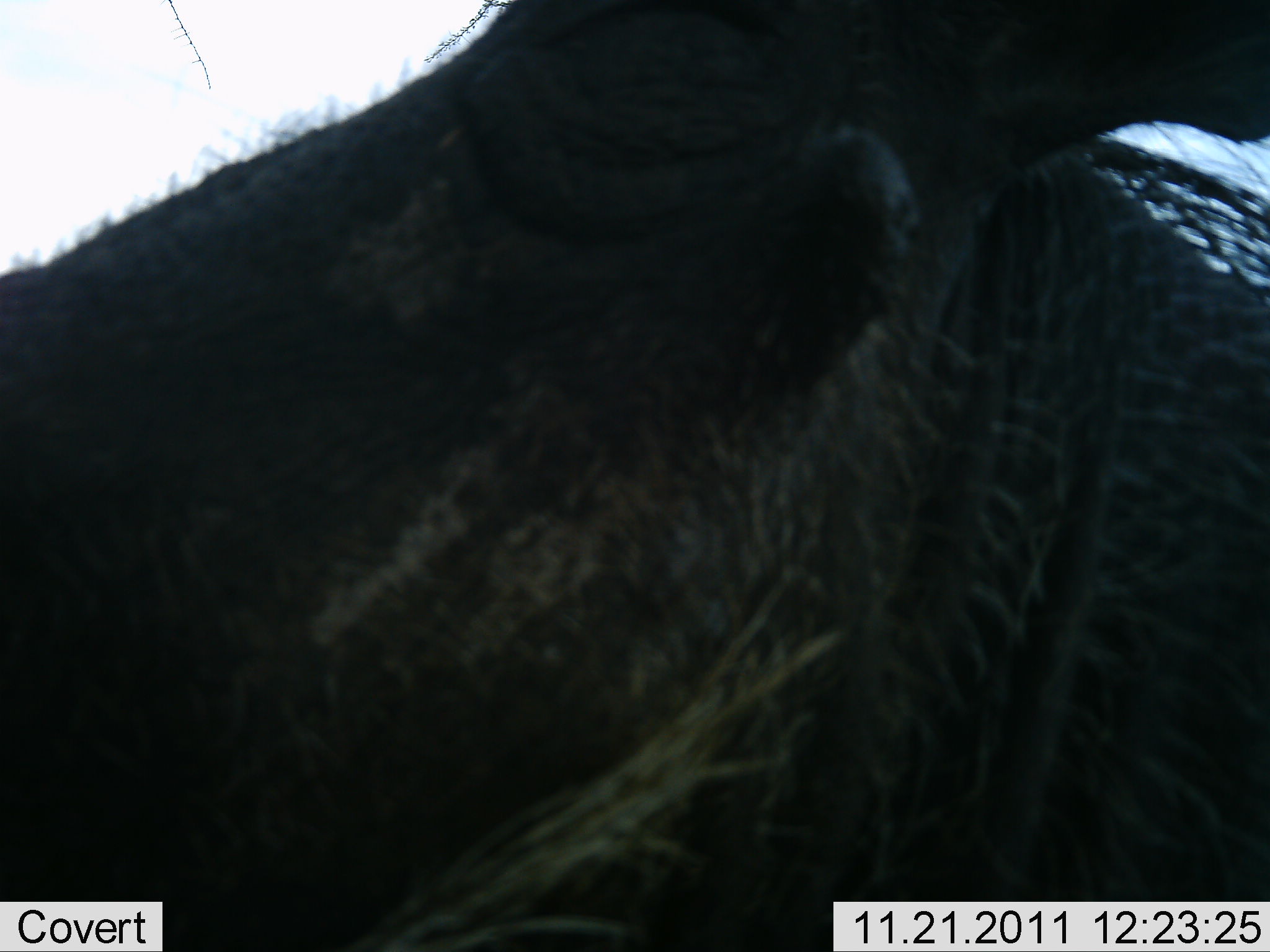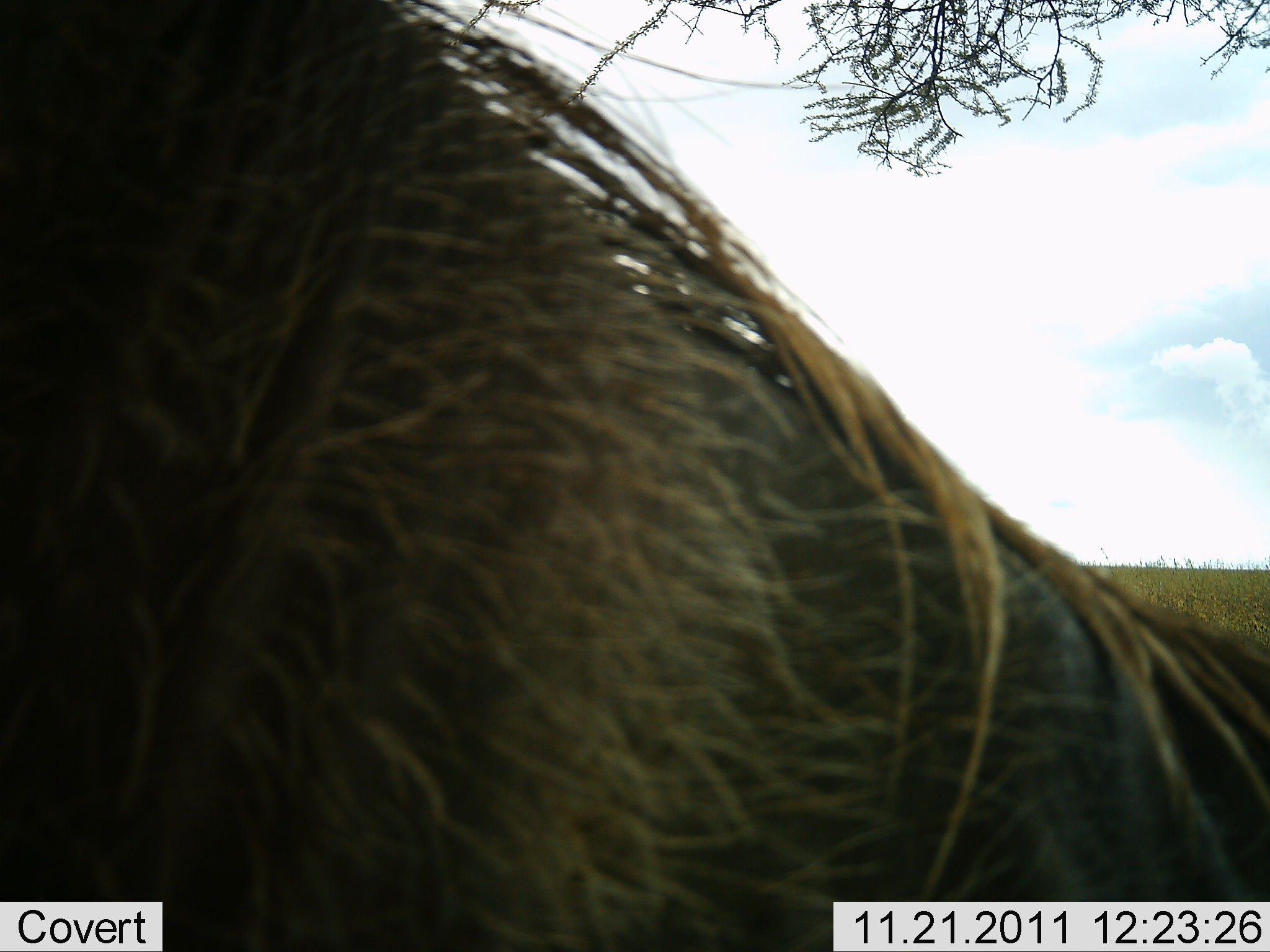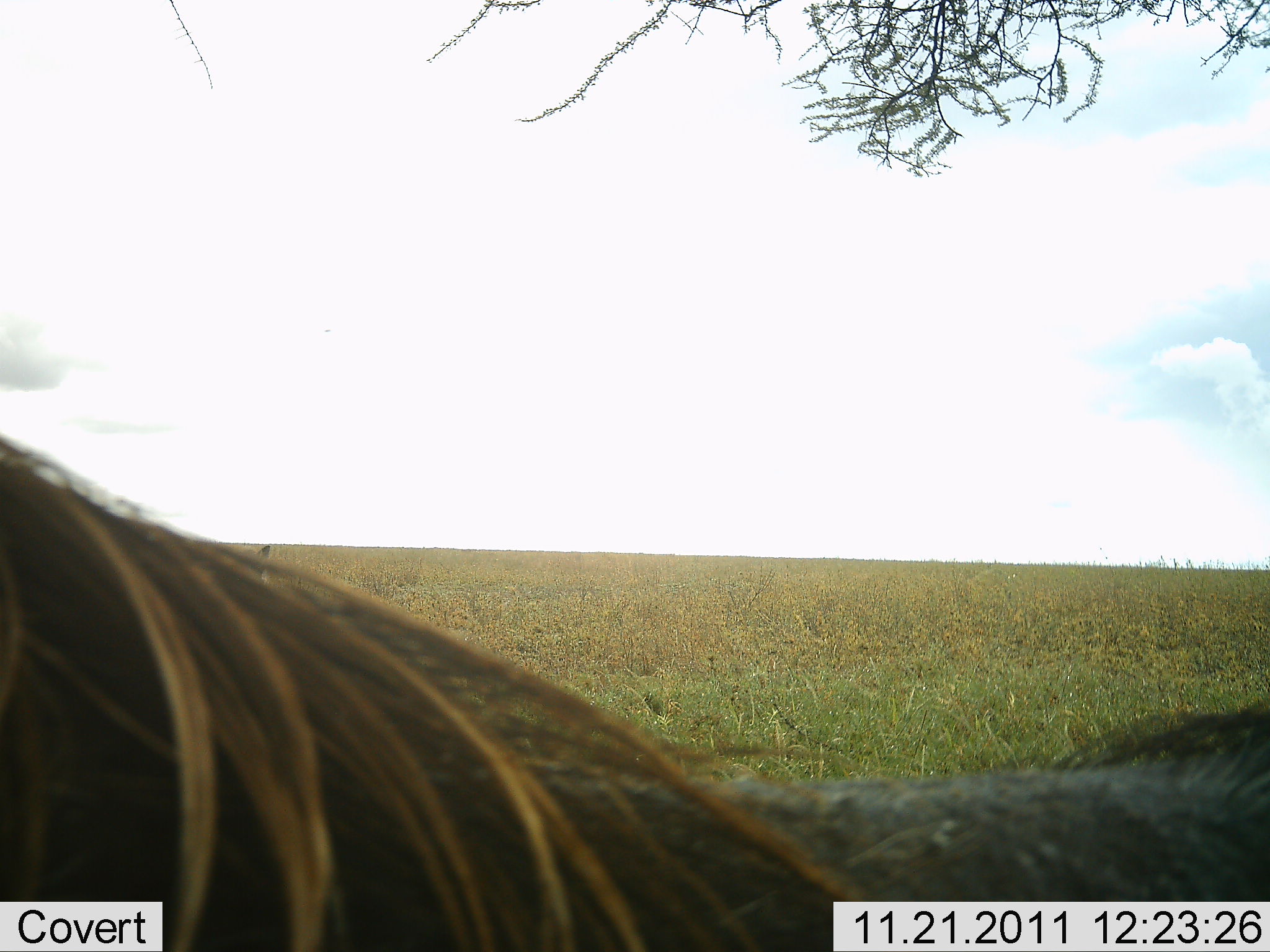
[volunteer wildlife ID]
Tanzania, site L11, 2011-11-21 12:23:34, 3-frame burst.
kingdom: Animalia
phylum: Chordata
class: Mammalia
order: Artiodactyla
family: Suidae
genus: Phacochoerus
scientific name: Phacochoerus africanus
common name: warthog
Warthog (Phacochoerus africanus), count 1. Behavior (volunteer vote fractions): standing 50%, resting 8%, moving 33%, interacting 17%. Young present (vote fraction): 0%. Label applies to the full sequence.